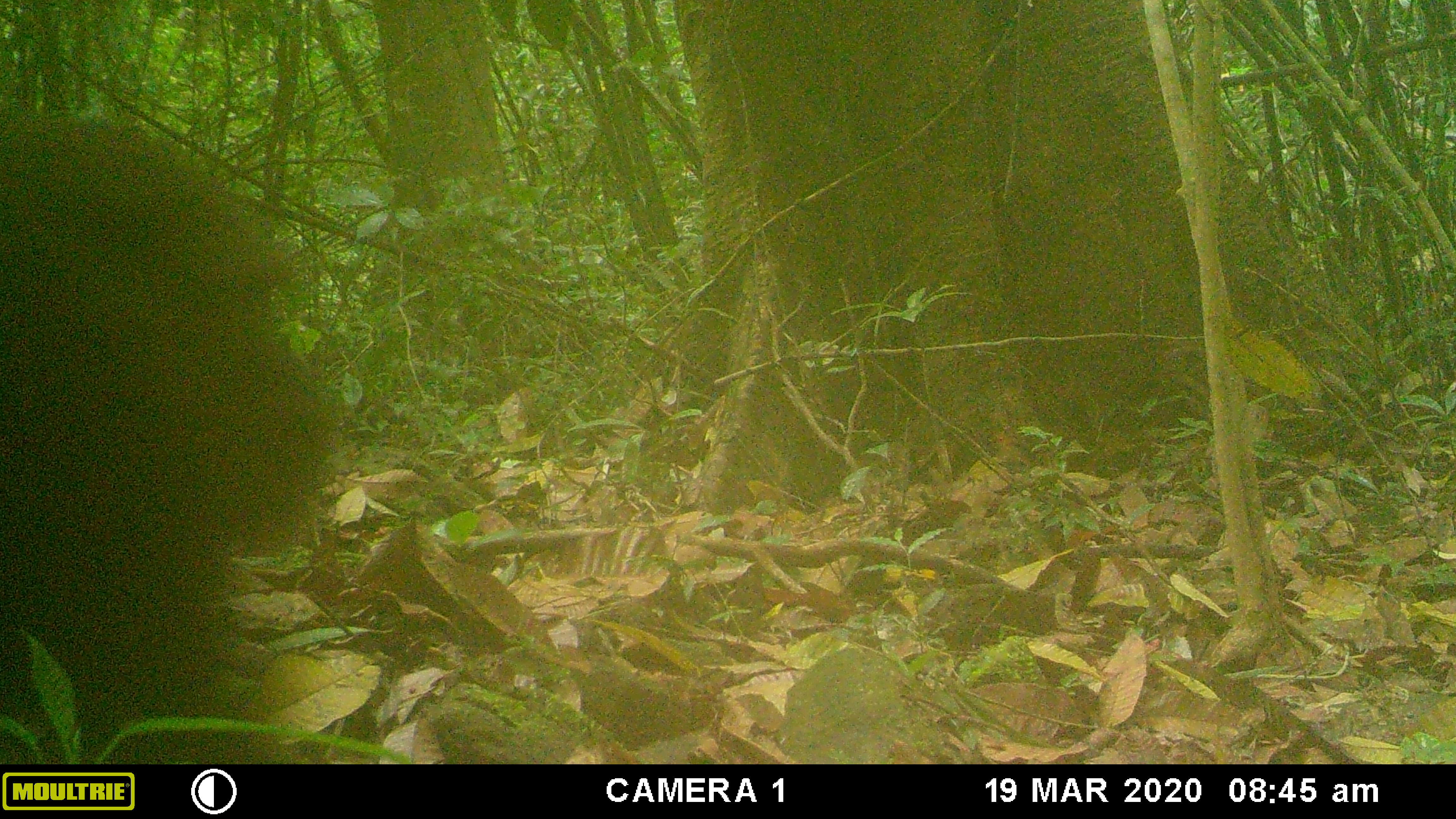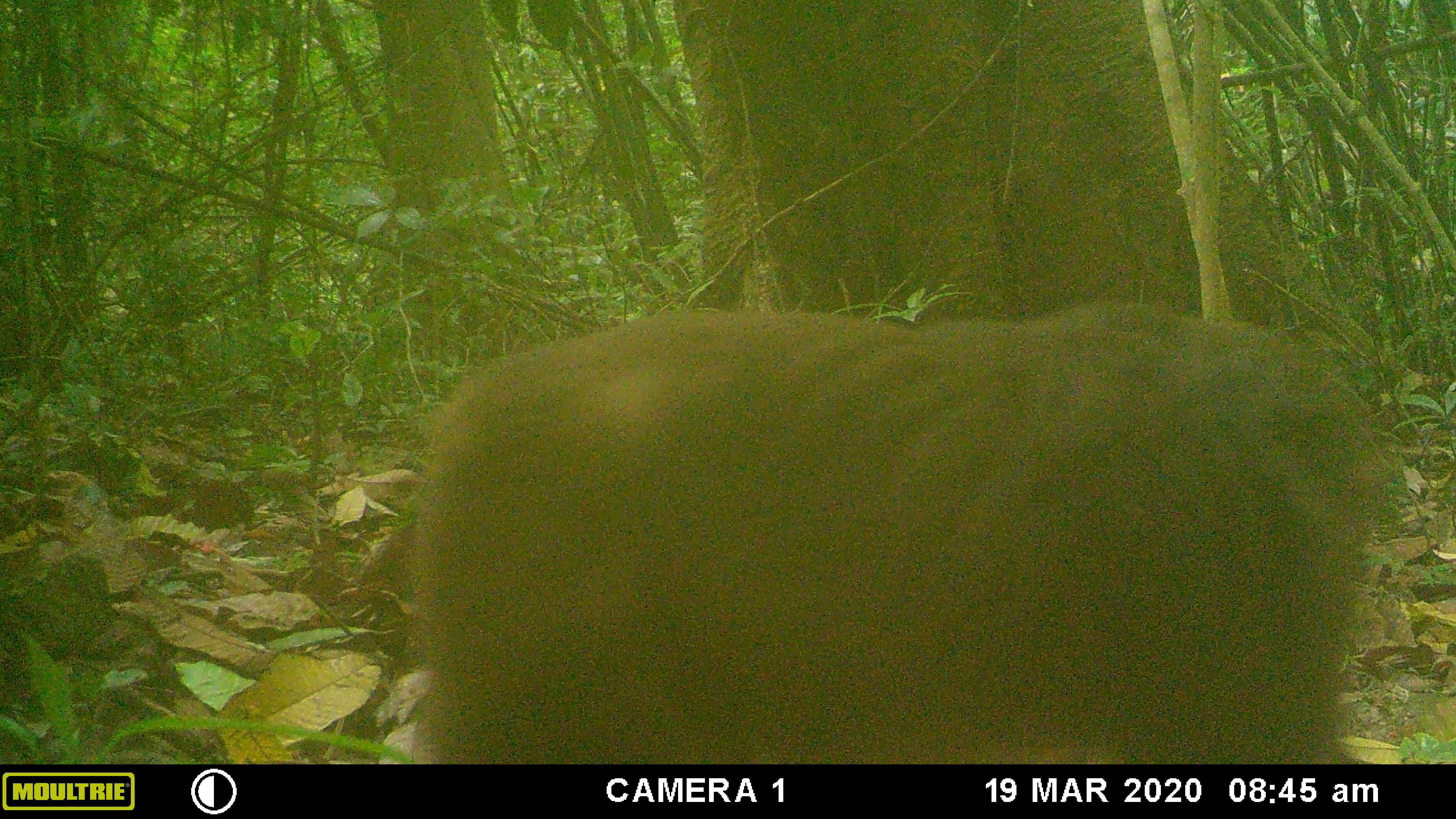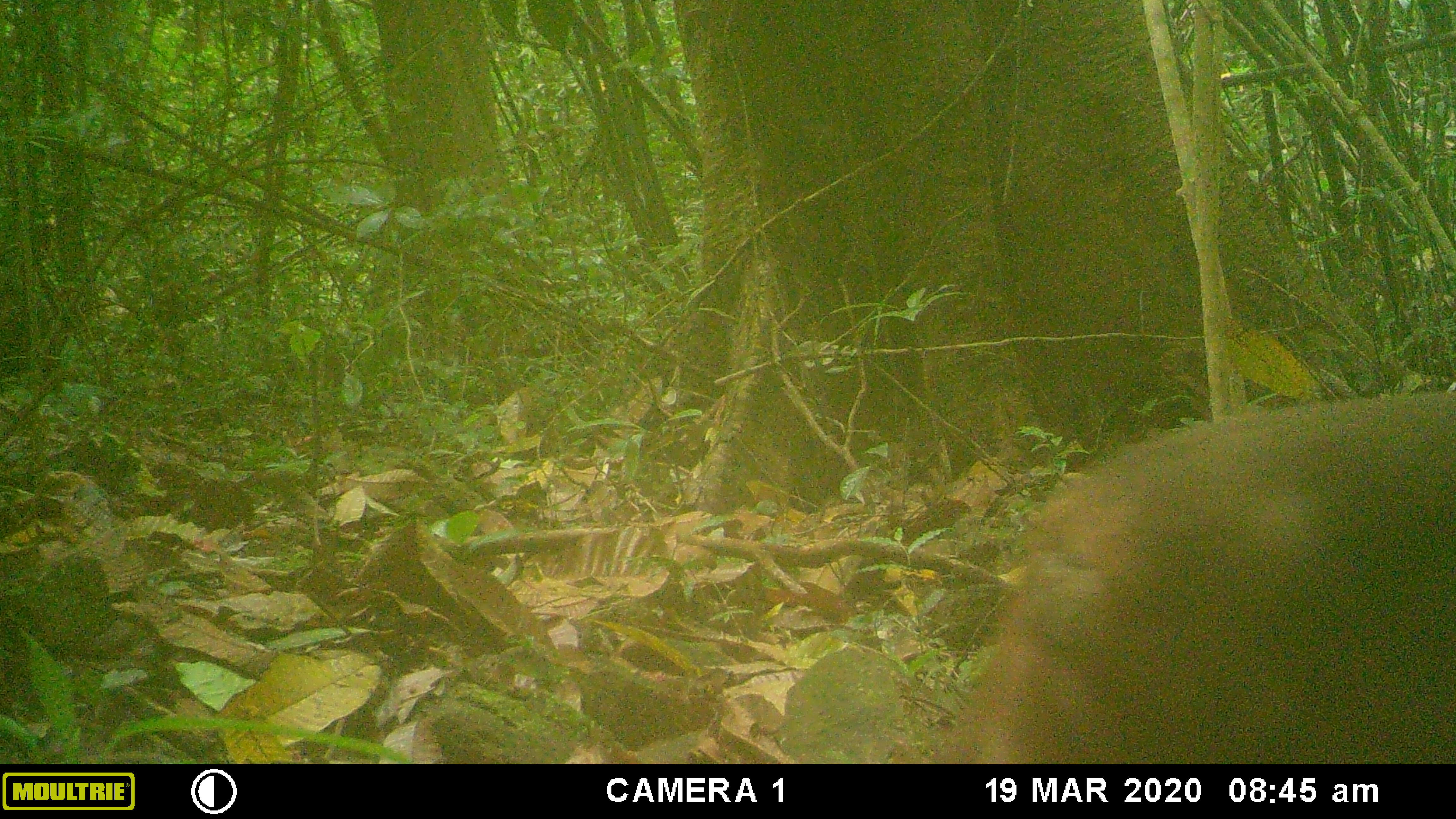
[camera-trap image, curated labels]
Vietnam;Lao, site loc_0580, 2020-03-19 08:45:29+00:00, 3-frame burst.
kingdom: Animalia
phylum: Chordata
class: Mammalia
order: Primates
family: Cercopithecidae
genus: Macaca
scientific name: Macaca arctoides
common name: stump-tailed macaque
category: stump tailed macaque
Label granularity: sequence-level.